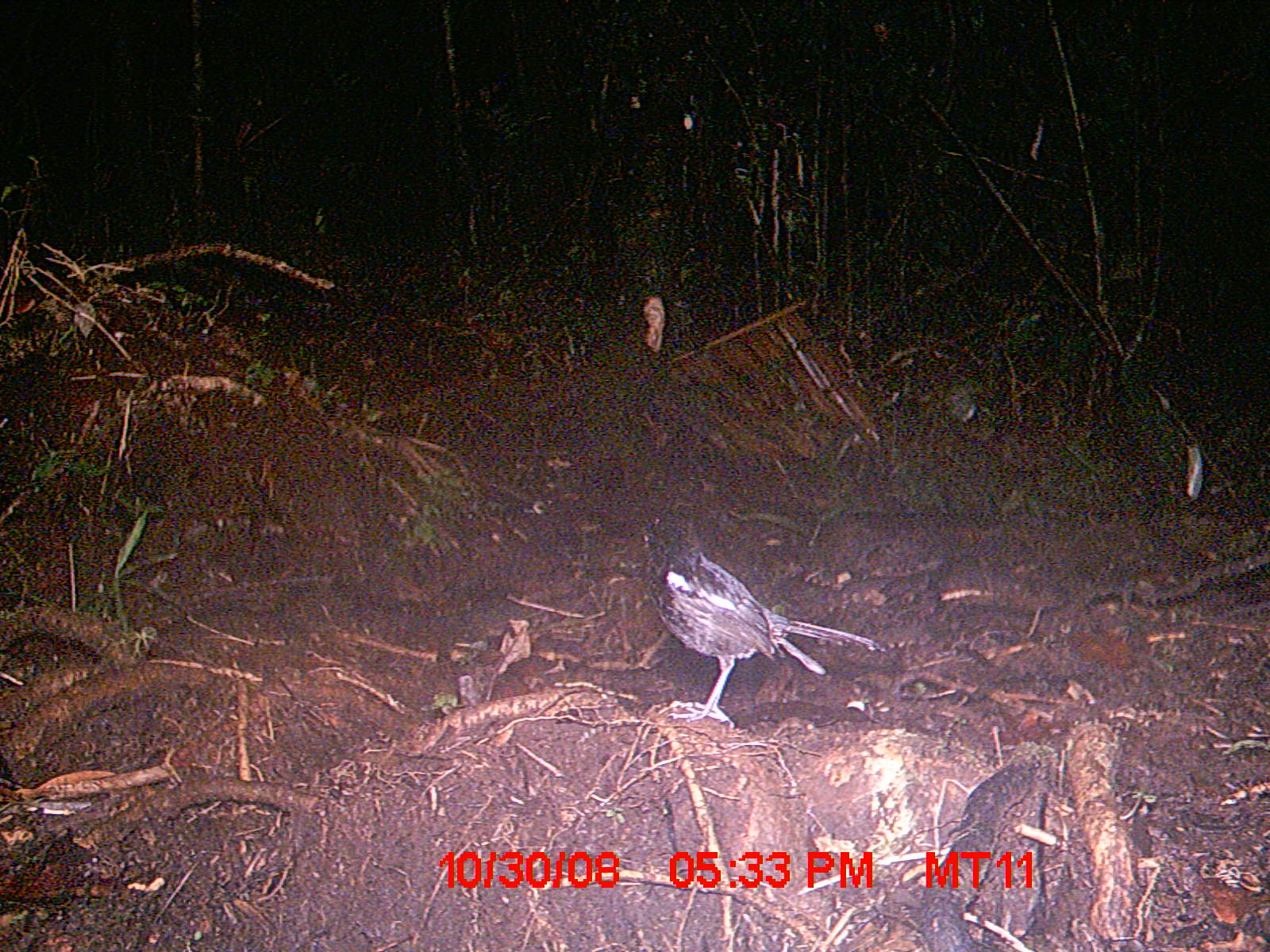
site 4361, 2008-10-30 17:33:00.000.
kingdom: Animalia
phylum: Chordata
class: Aves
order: Passeriformes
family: Muscicapidae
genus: Copsychus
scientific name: Copsychus albospecularis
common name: madagascar magpie-robin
Copsychus albospecularis (madagascar magpie-robin), count 1.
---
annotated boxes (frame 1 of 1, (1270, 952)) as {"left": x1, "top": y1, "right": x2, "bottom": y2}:
copsychus albospecularis: {"left": 637, "top": 505, "right": 882, "bottom": 727}